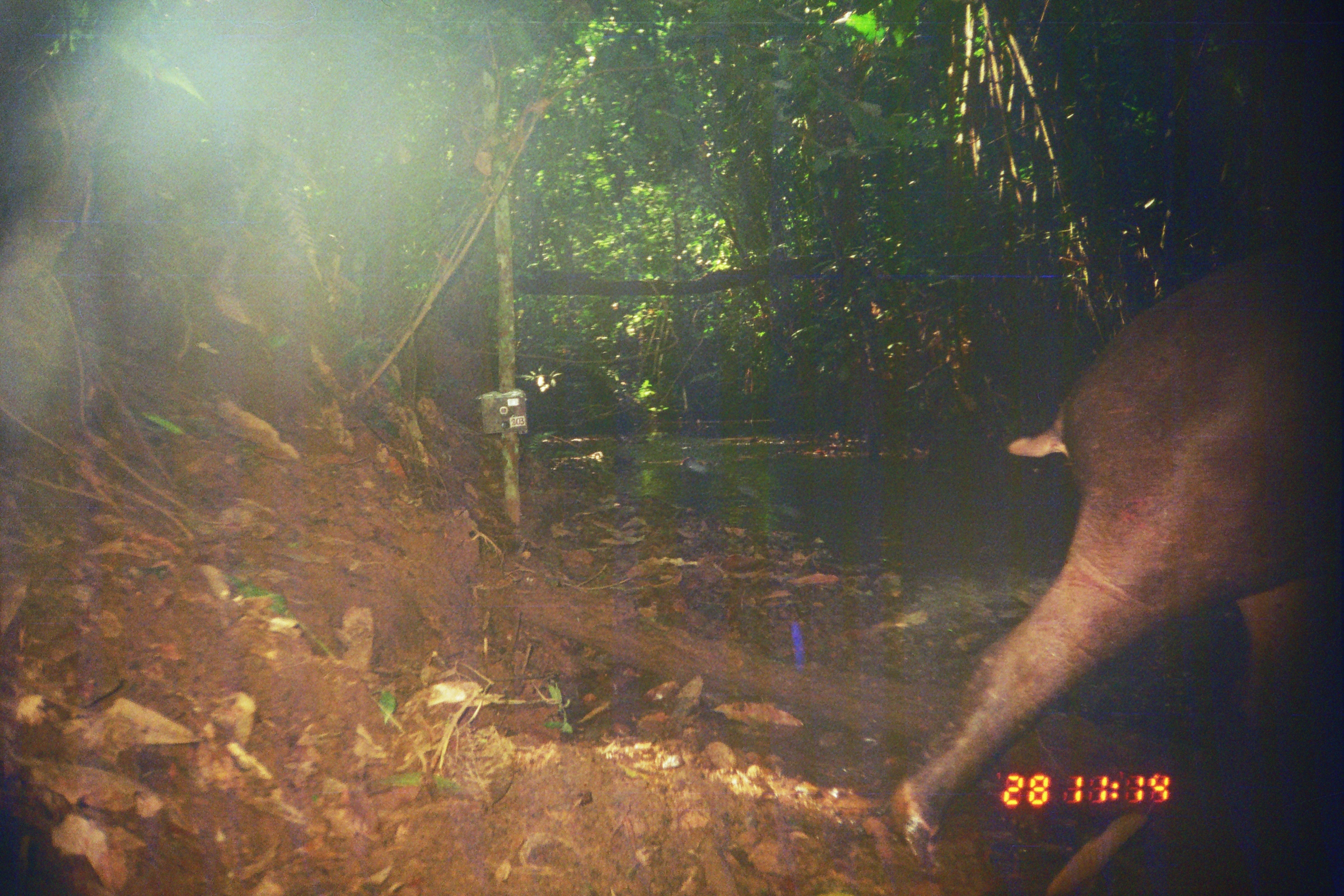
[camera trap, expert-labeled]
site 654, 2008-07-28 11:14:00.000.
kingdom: Animalia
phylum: Chordata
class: Mammalia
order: Perissodactyla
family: Tapiridae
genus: Tapirus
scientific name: Tapirus terrestris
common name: south american tapir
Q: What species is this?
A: Tapirus terrestris (south american tapir).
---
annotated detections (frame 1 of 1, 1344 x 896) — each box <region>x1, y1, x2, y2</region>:
tapirus terrestris: <region>886, 251, 1344, 861</region>